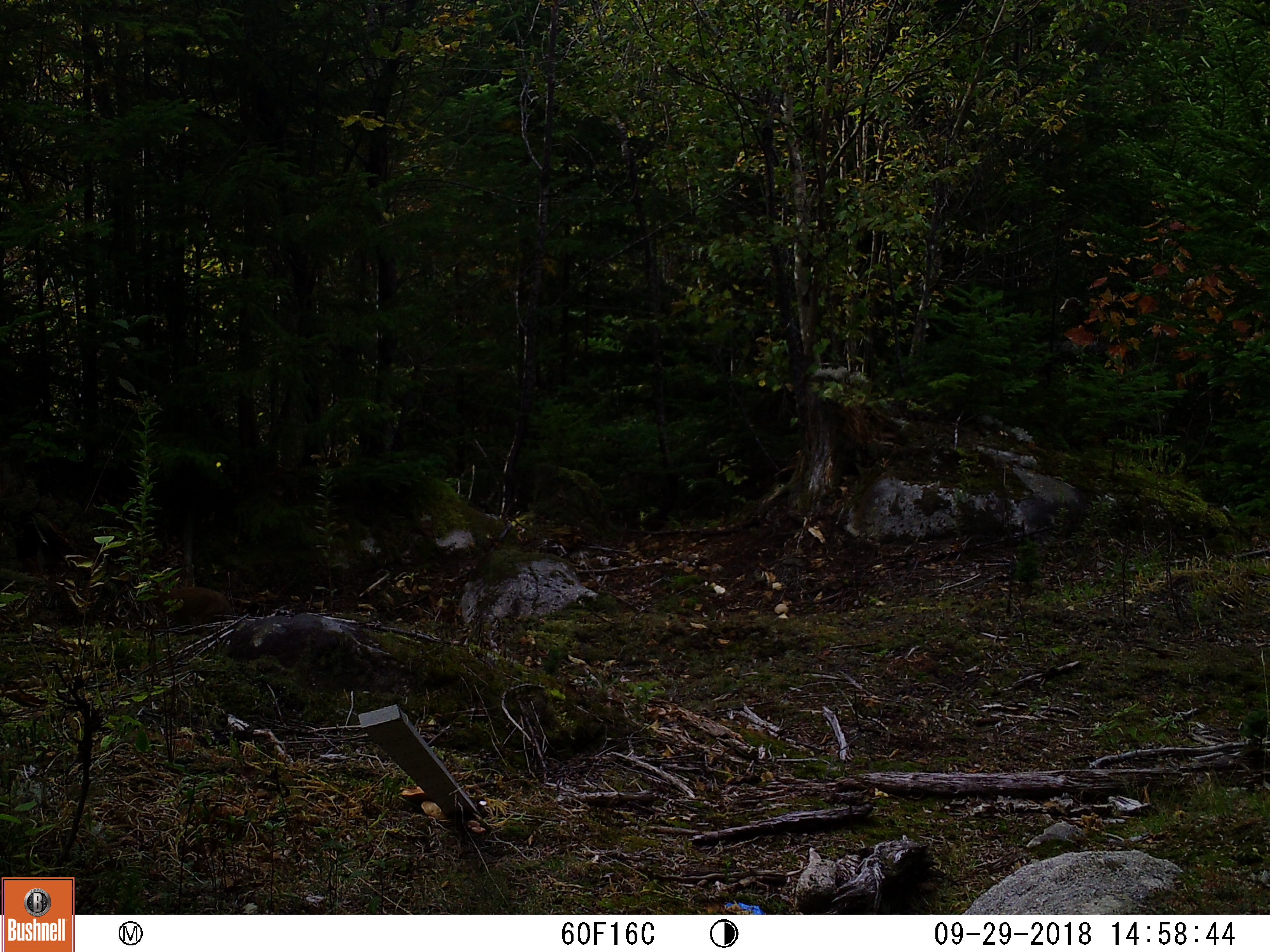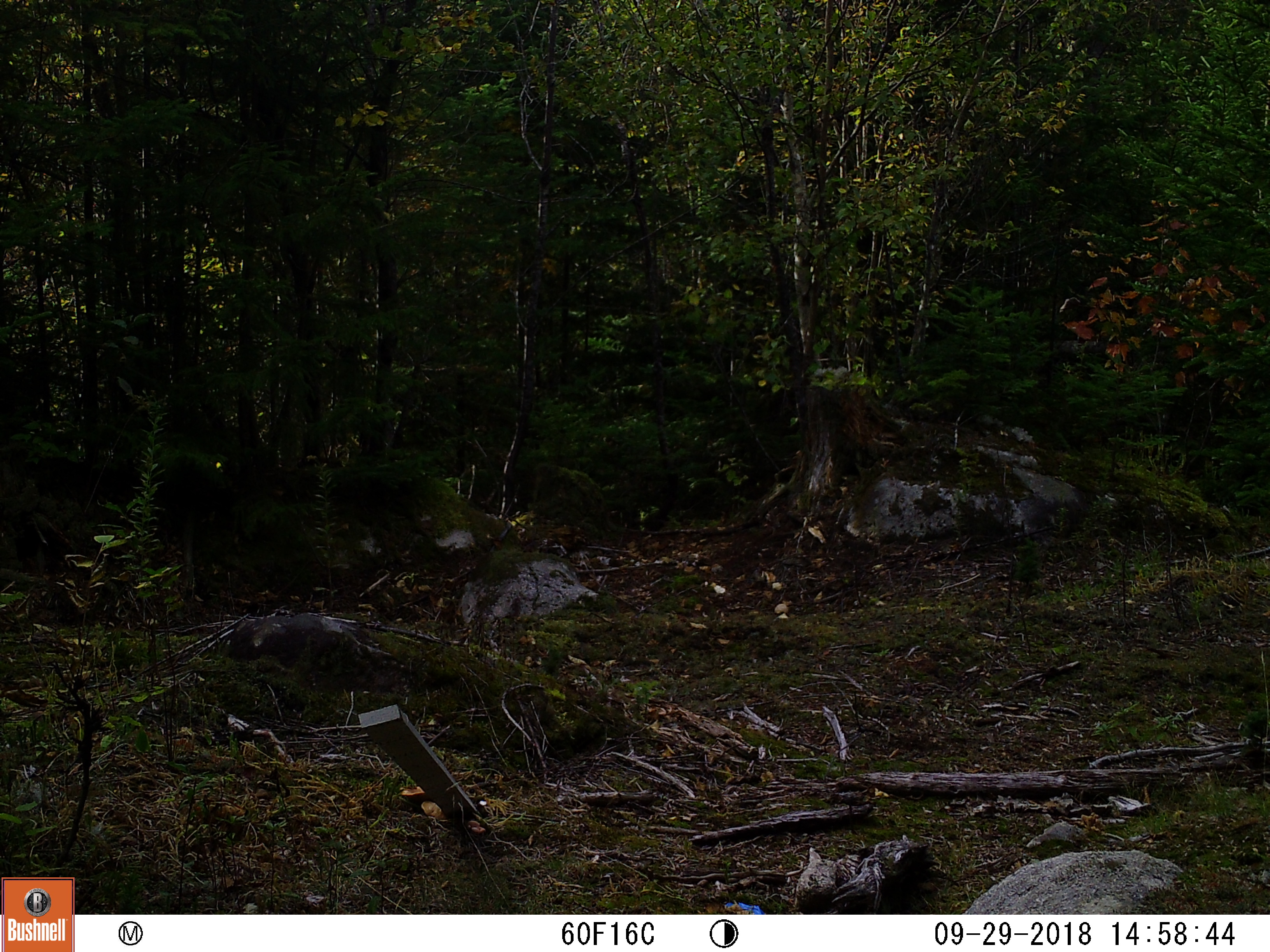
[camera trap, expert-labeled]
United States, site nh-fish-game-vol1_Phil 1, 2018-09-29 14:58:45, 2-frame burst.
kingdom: Animalia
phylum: Chordata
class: Mammalia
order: Artiodactyla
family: Cervidae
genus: Alces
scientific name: Alces alces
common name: moose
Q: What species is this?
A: Moose (Alces alces).